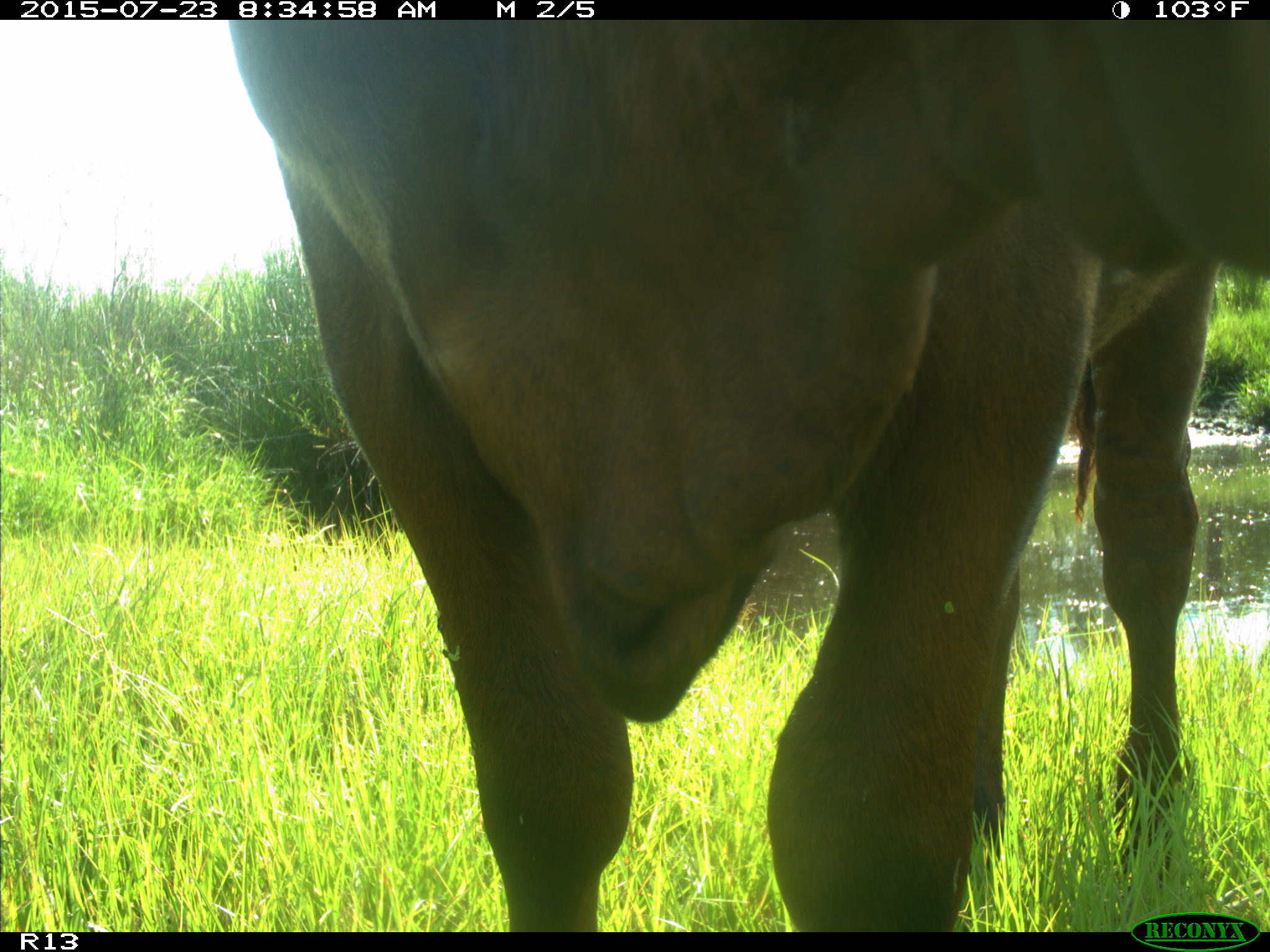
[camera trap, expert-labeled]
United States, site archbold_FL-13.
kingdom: Animalia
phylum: Chordata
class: Mammalia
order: Artiodactyla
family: Bovidae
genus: Bos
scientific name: Bos taurus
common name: domestic cow